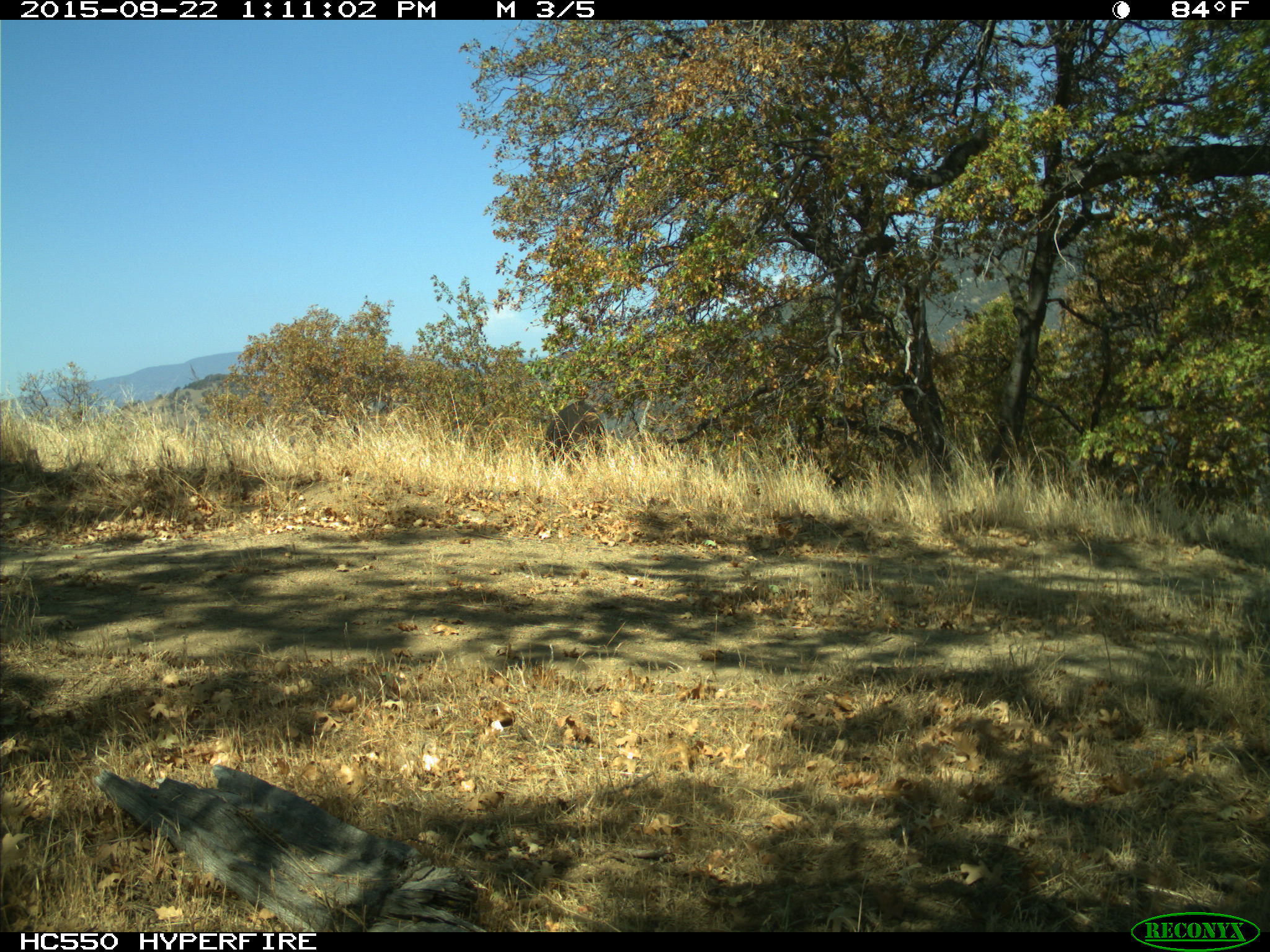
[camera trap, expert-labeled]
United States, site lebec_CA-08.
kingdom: Animalia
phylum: Chordata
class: Mammalia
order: Artiodactyla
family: Suidae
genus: Sus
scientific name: Sus scrofa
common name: wild boar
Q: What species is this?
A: Sus scrofa (wild boar).